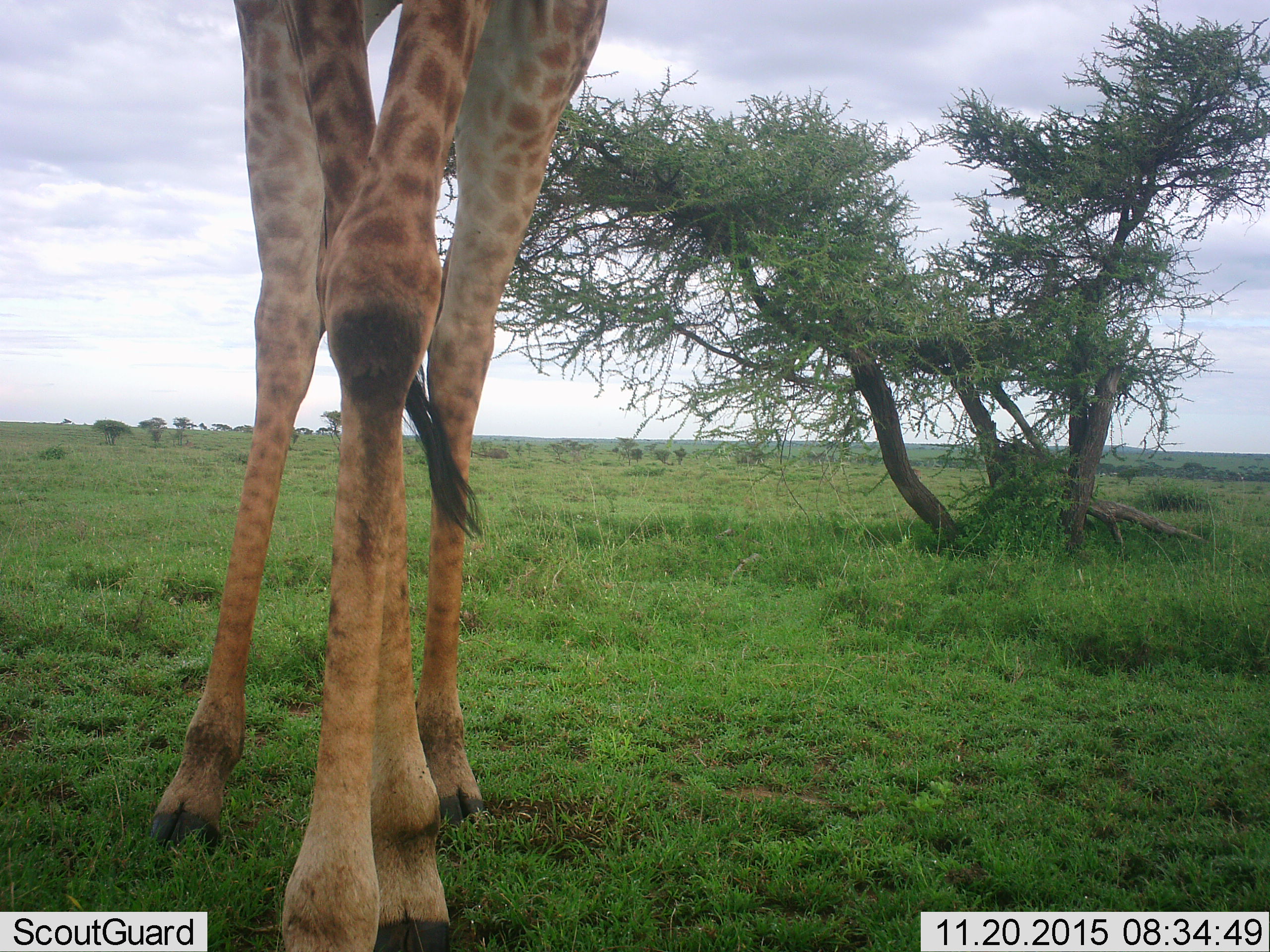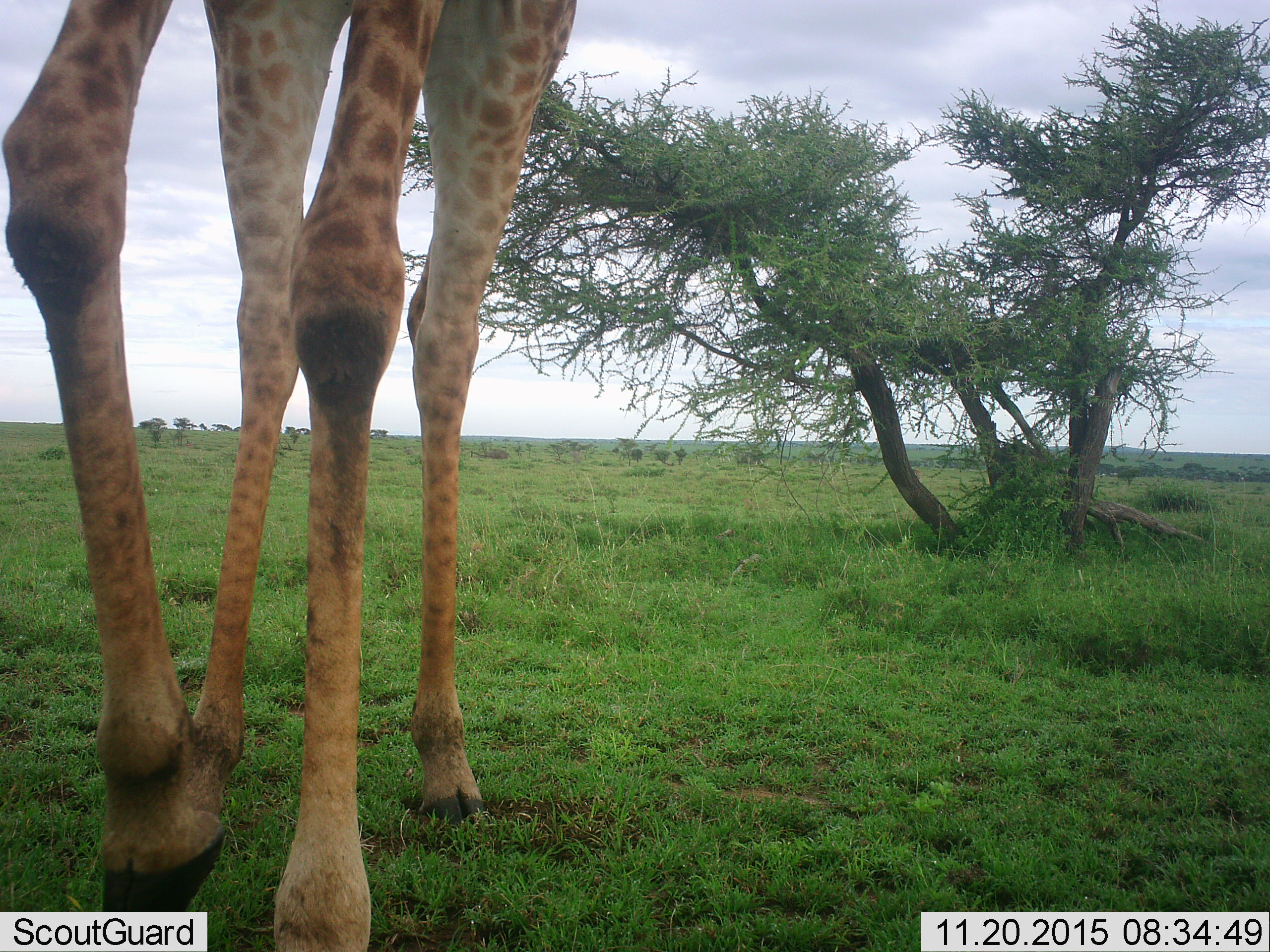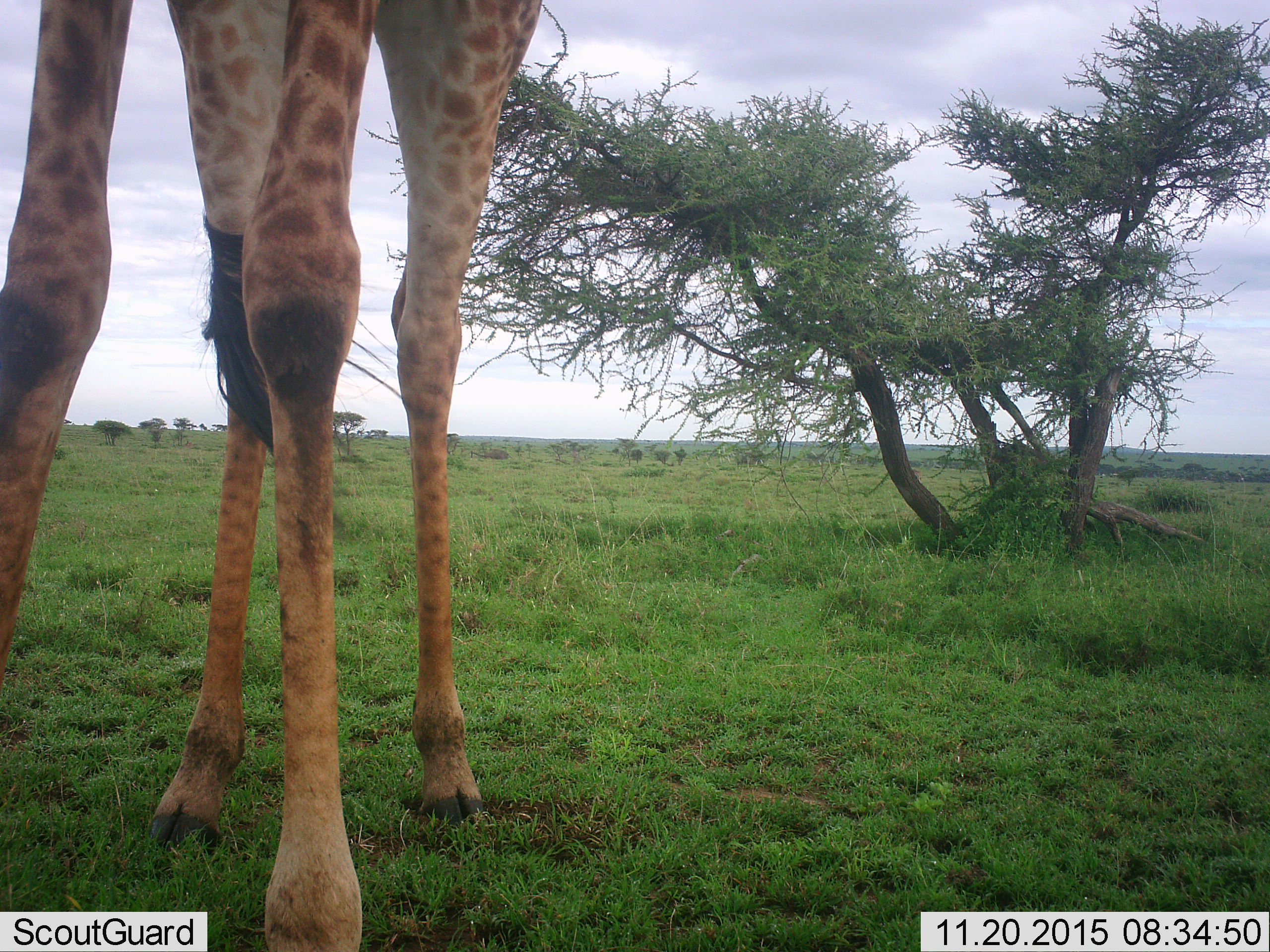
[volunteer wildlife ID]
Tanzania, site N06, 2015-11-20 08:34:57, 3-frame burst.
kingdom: Animalia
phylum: Chordata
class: Mammalia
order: Artiodactyla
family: Giraffidae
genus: Giraffa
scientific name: Giraffa camelopardalis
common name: giraffe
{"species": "giraffe (Giraffa camelopardalis)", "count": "1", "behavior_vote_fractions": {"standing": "78%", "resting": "0%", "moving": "44%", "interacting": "0%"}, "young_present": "0%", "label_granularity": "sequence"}